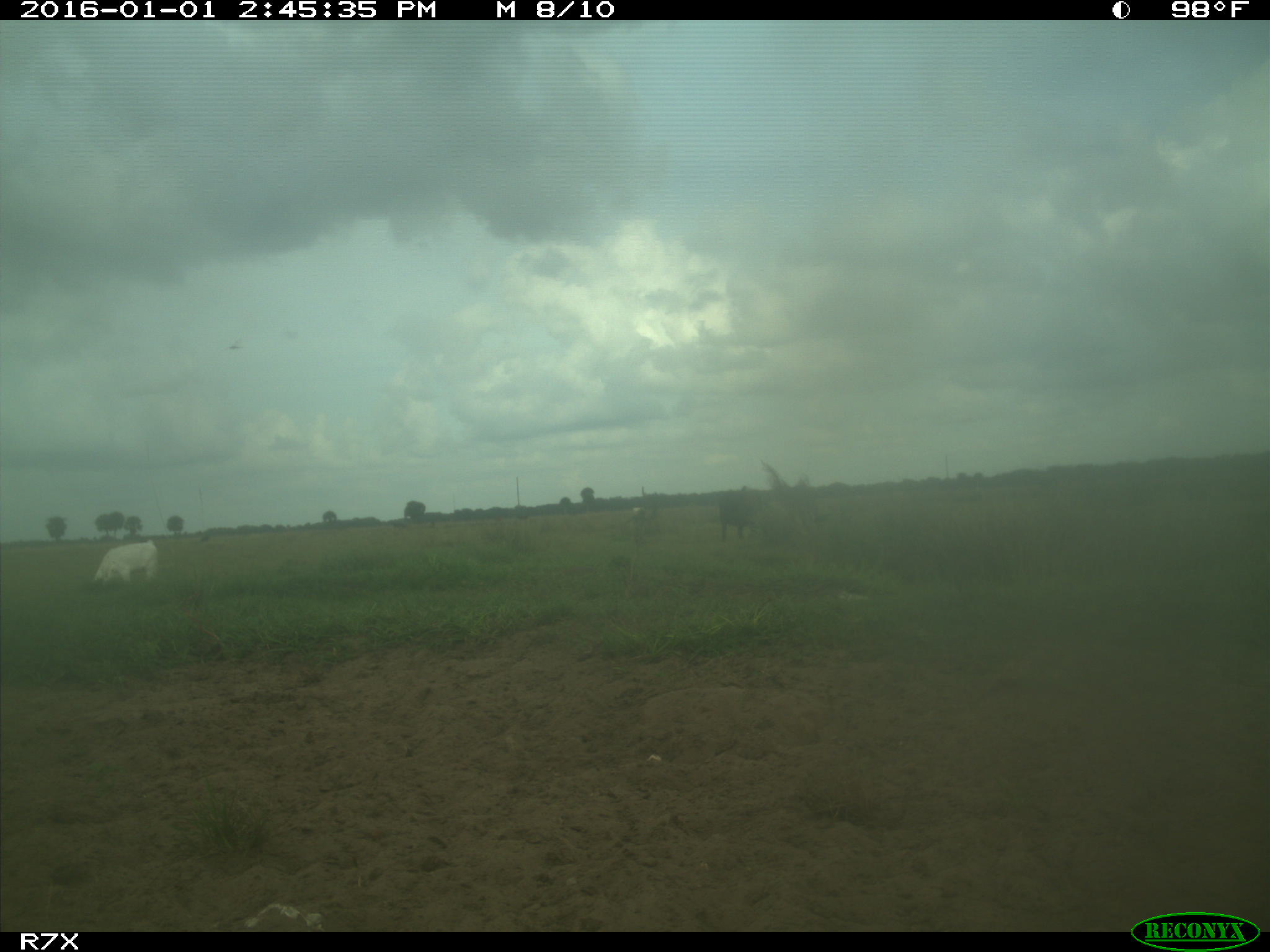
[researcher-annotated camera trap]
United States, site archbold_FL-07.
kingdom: Animalia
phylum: Chordata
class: Mammalia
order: Artiodactyla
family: Bovidae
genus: Bos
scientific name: Bos taurus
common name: domestic cow